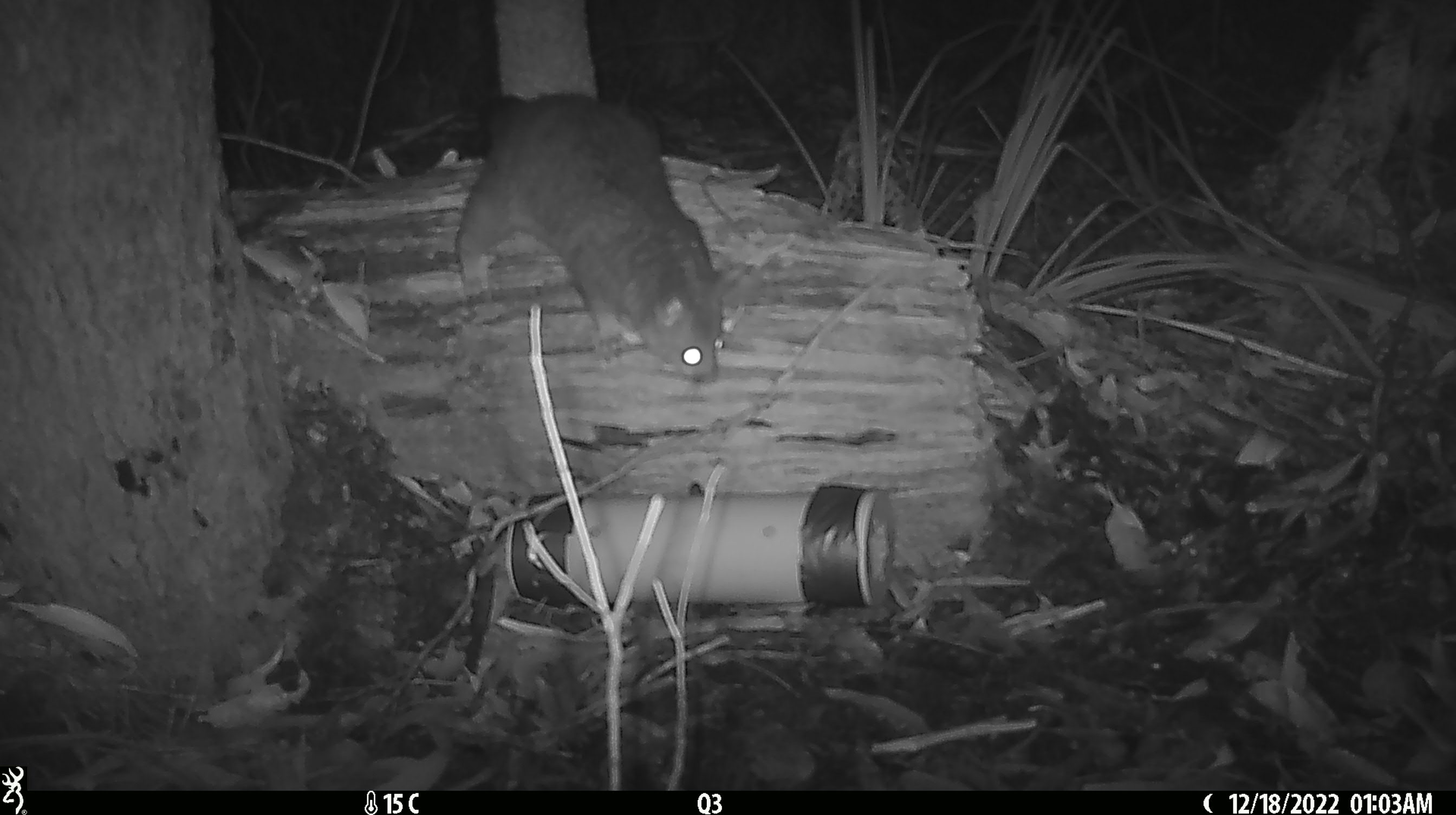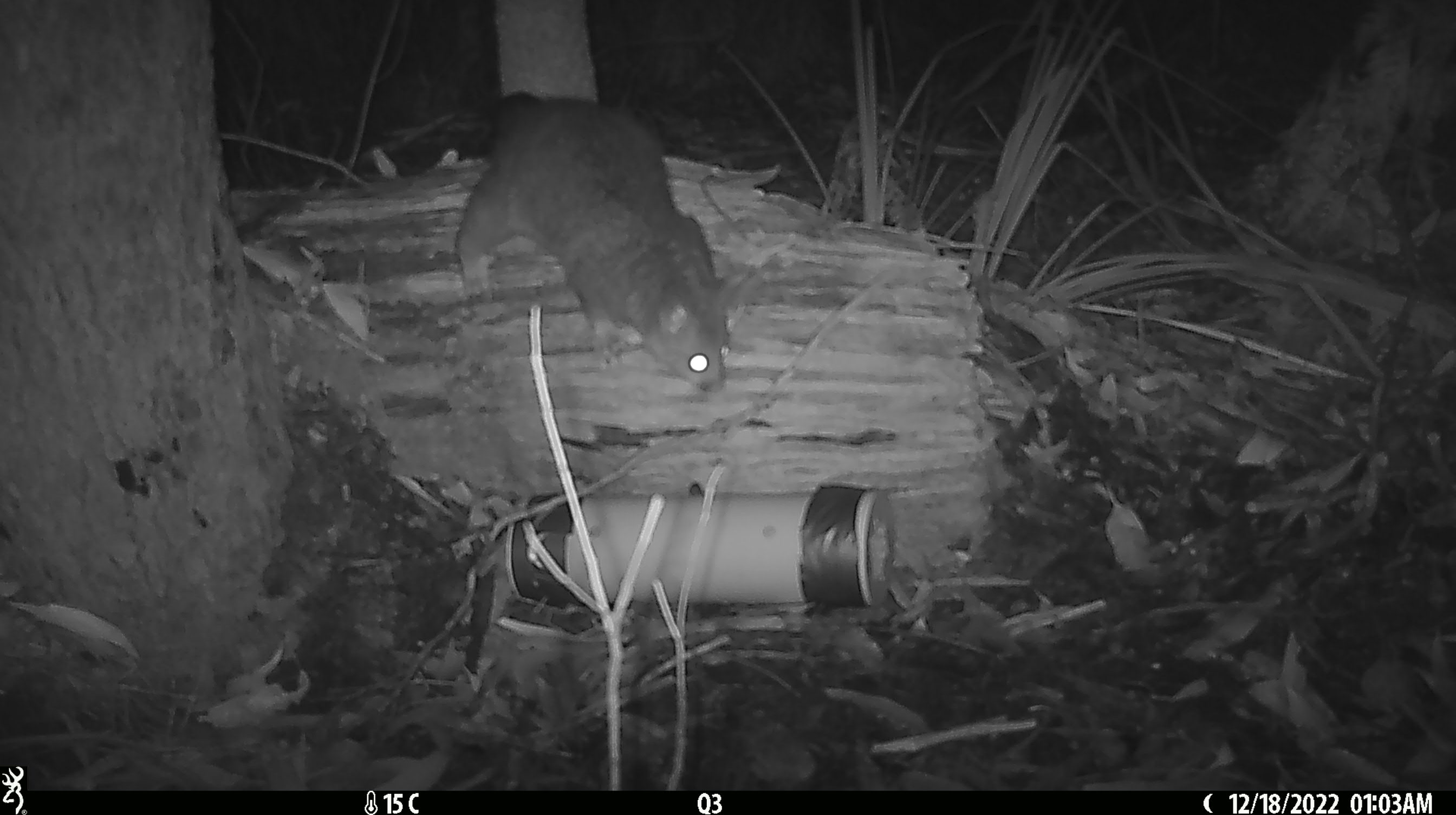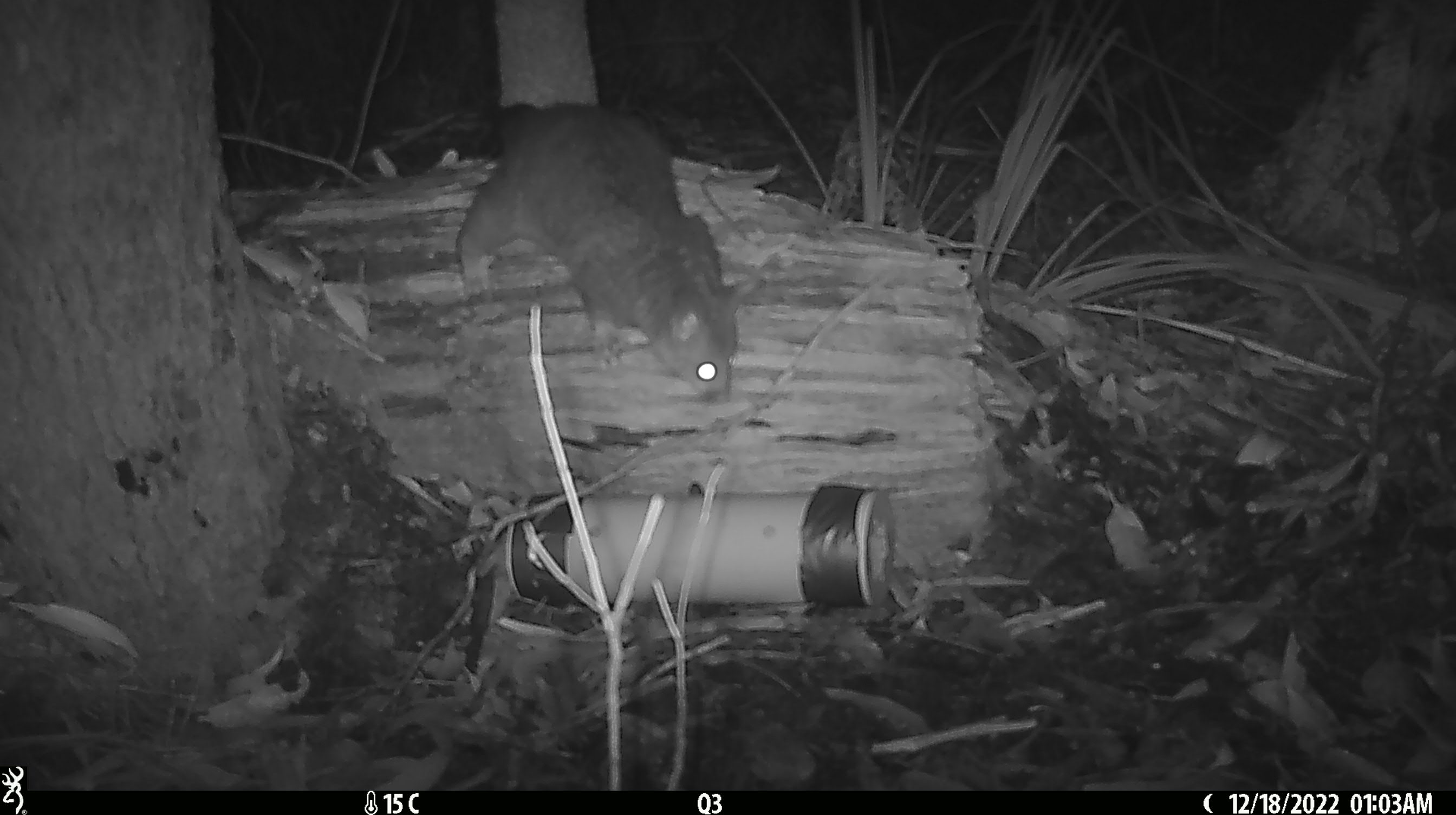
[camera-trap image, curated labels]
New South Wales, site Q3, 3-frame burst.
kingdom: Animalia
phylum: Chordata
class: Mammalia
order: Diprotodontia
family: Phalangeridae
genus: Trichosurus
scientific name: Trichosurus vulpecula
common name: common brushtail possum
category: possum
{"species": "possum (common brushtail possum) (Trichosurus vulpecula)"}